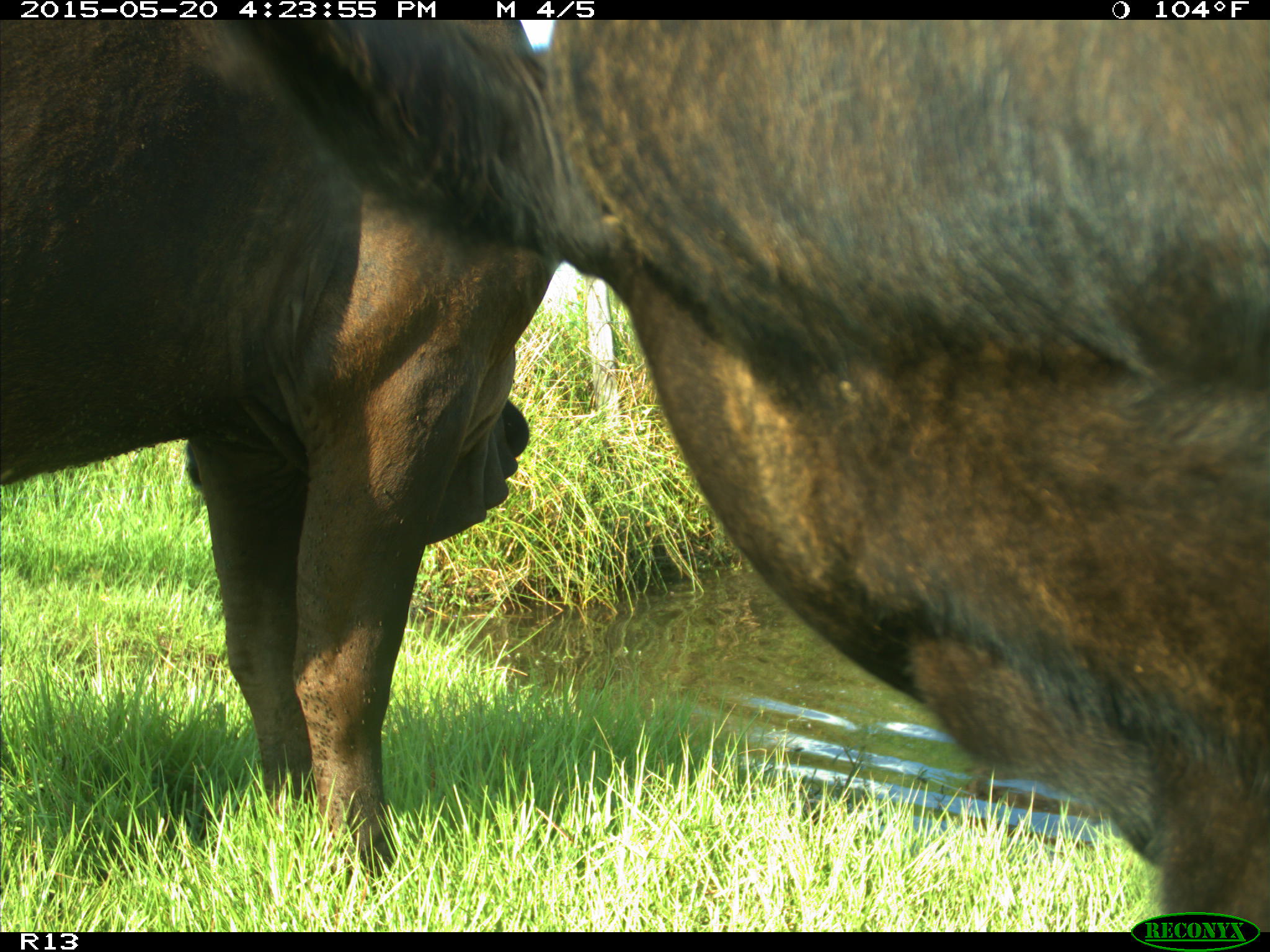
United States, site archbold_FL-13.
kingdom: Animalia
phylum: Chordata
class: Mammalia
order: Artiodactyla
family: Bovidae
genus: Bos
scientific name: Bos taurus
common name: domestic cow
Bos taurus (domestic cow).